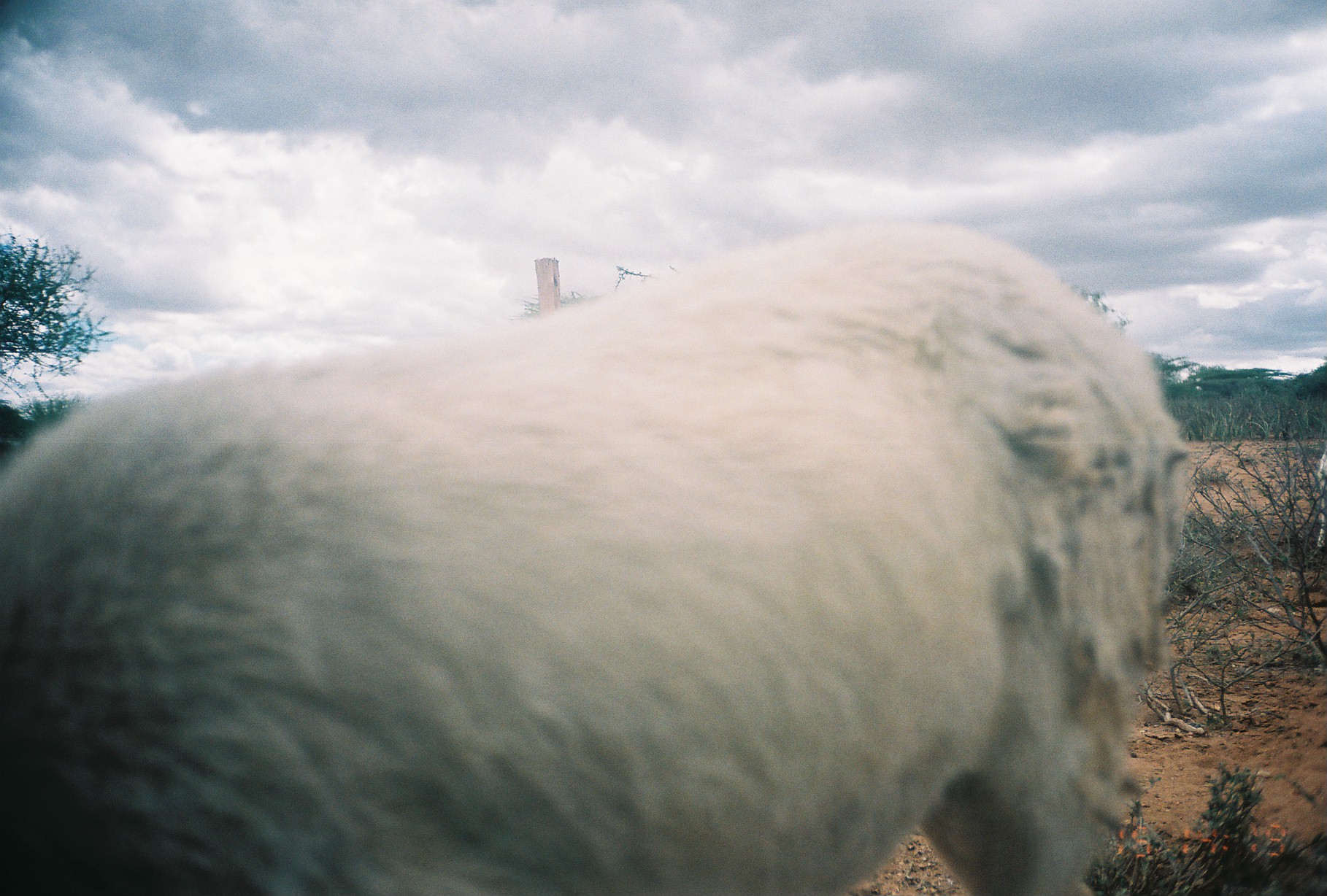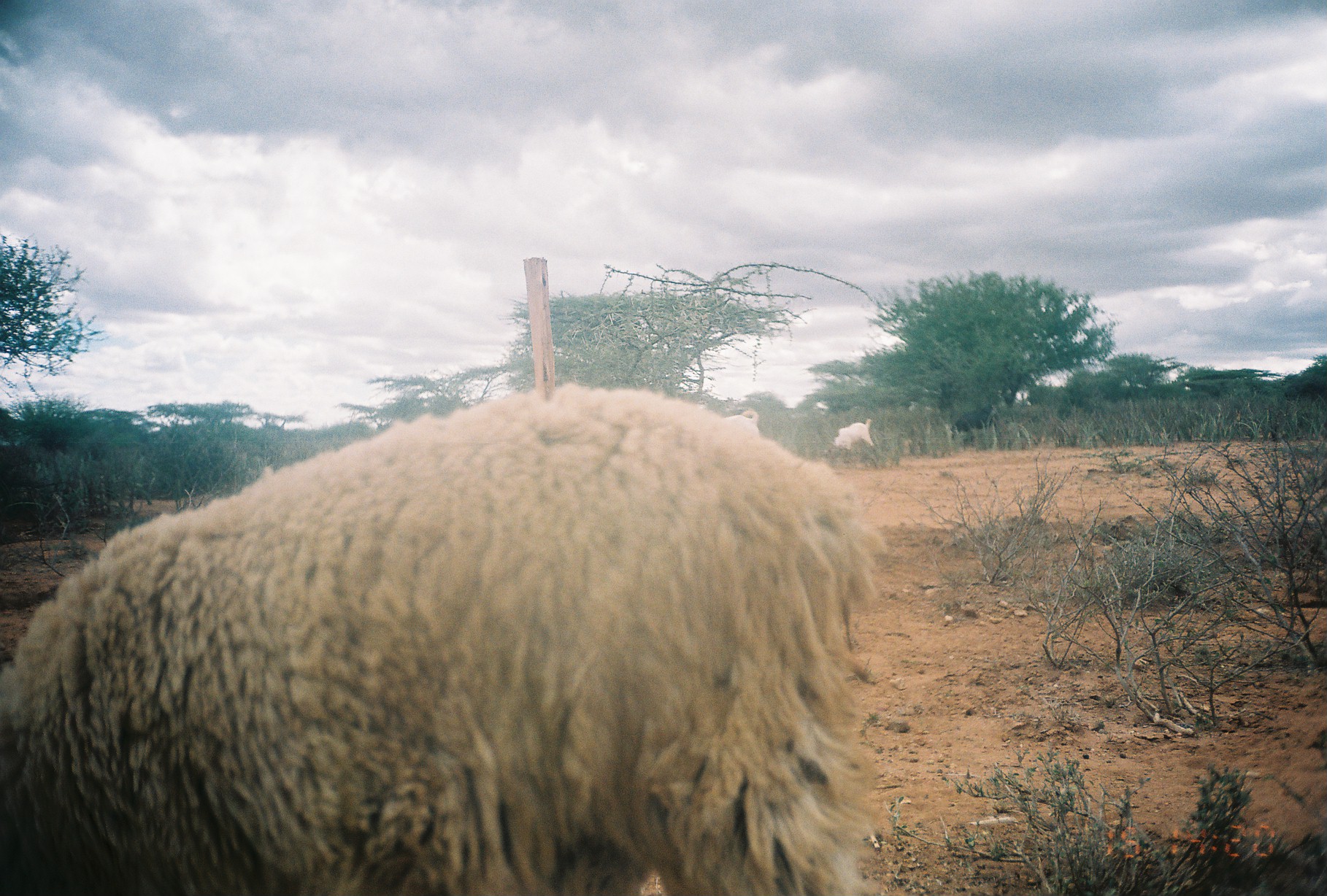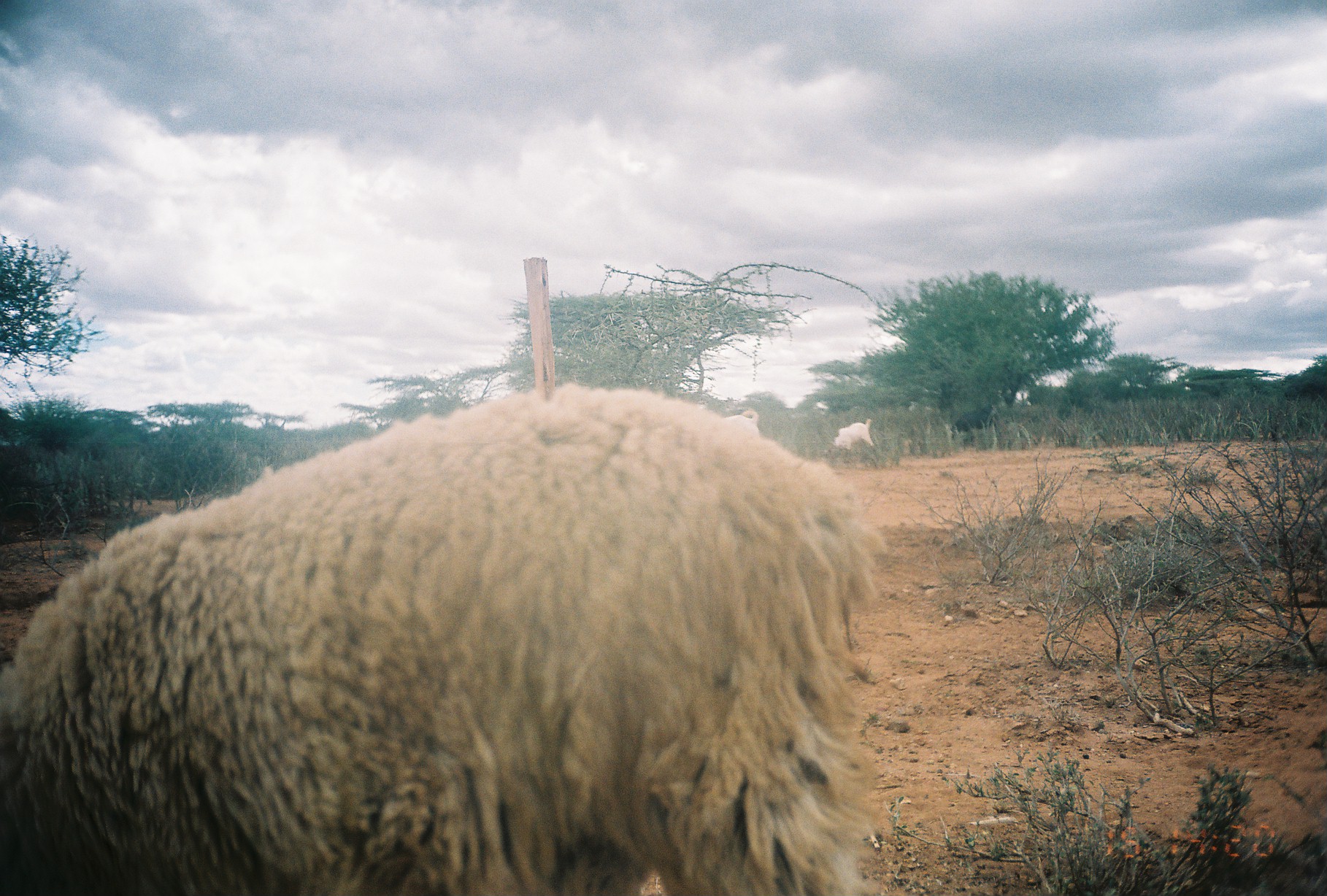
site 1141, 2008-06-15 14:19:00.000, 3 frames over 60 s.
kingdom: Animalia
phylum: Chordata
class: Mammalia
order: Artiodactyla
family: Bovidae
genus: Ovis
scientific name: Ovis aries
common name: domestic sheep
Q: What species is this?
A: Ovis aries (domestic sheep).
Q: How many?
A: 1.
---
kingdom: Animalia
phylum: Chordata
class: Mammalia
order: Artiodactyla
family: Bovidae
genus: Capra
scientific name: Capra aegagrus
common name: wild goat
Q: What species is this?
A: Capra aegagrus (wild goat).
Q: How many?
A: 2.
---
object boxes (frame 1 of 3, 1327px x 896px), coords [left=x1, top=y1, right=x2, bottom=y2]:
ovis aries: [left=0, top=221, right=1190, bottom=895]; [left=1317, top=447, right=1327, bottom=548]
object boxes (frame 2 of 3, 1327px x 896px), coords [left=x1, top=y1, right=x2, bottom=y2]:
ovis aries: [left=0, top=382, right=888, bottom=896]; [left=950, top=404, right=999, bottom=445]; [left=831, top=418, right=875, bottom=451]; [left=724, top=409, right=758, bottom=436]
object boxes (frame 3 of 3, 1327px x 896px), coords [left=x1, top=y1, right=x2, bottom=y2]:
capra aegagrus: [left=0, top=385, right=876, bottom=889]; [left=950, top=404, right=1004, bottom=449]; [left=832, top=418, right=874, bottom=450]; [left=722, top=408, right=758, bottom=432]